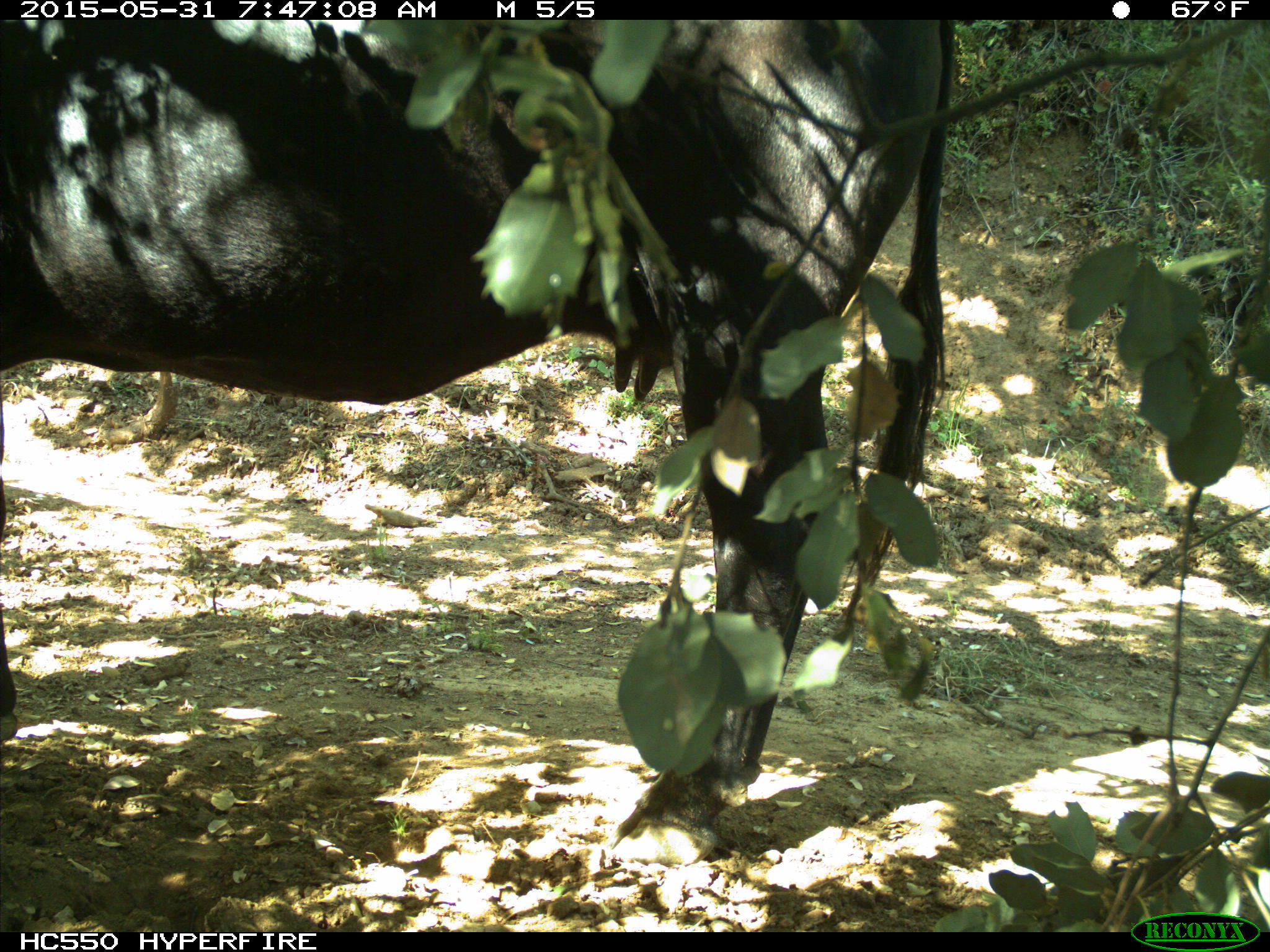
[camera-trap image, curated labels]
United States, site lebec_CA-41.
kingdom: Animalia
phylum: Chordata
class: Mammalia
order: Artiodactyla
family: Bovidae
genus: Bos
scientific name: Bos taurus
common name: domestic cow